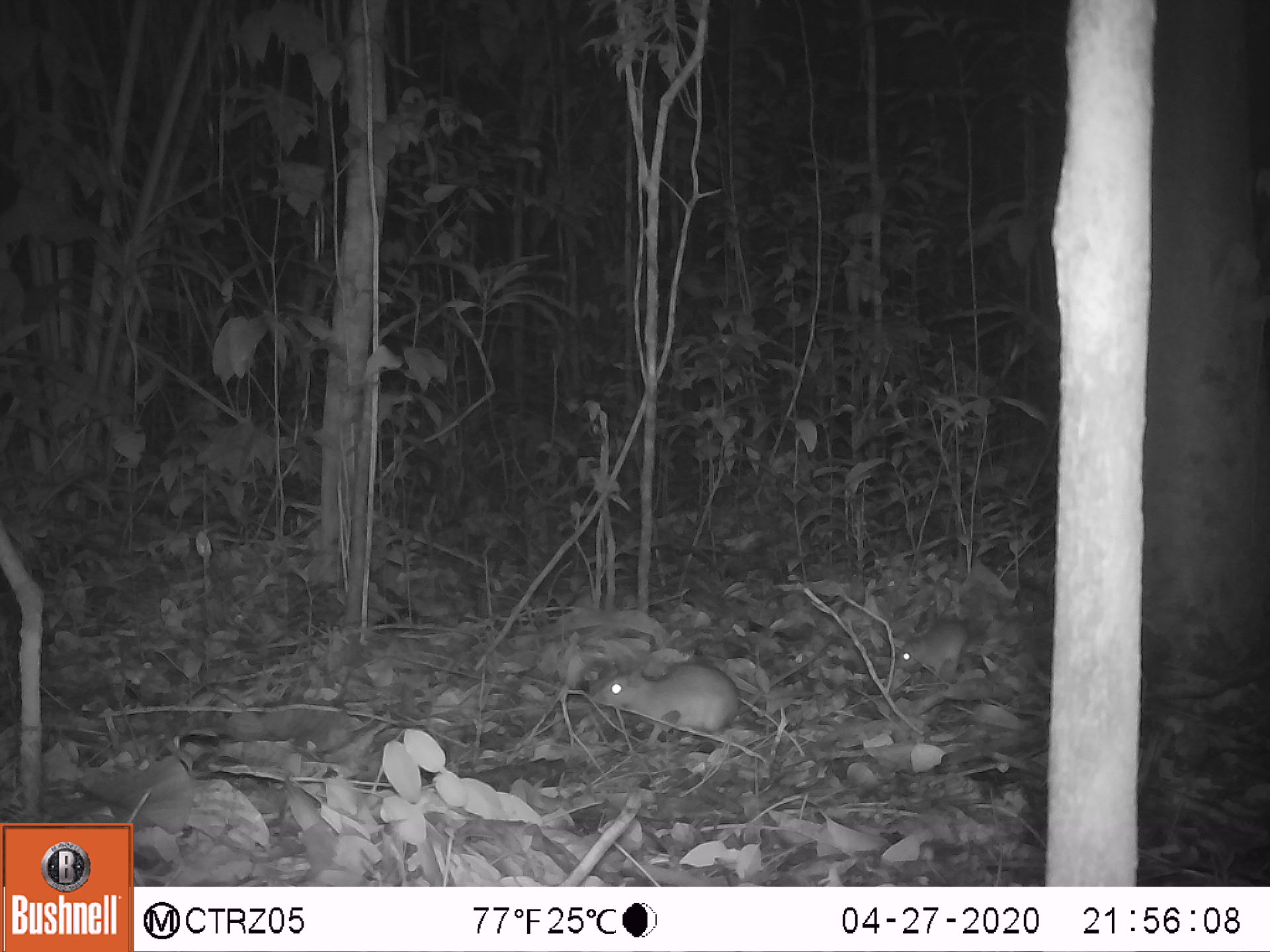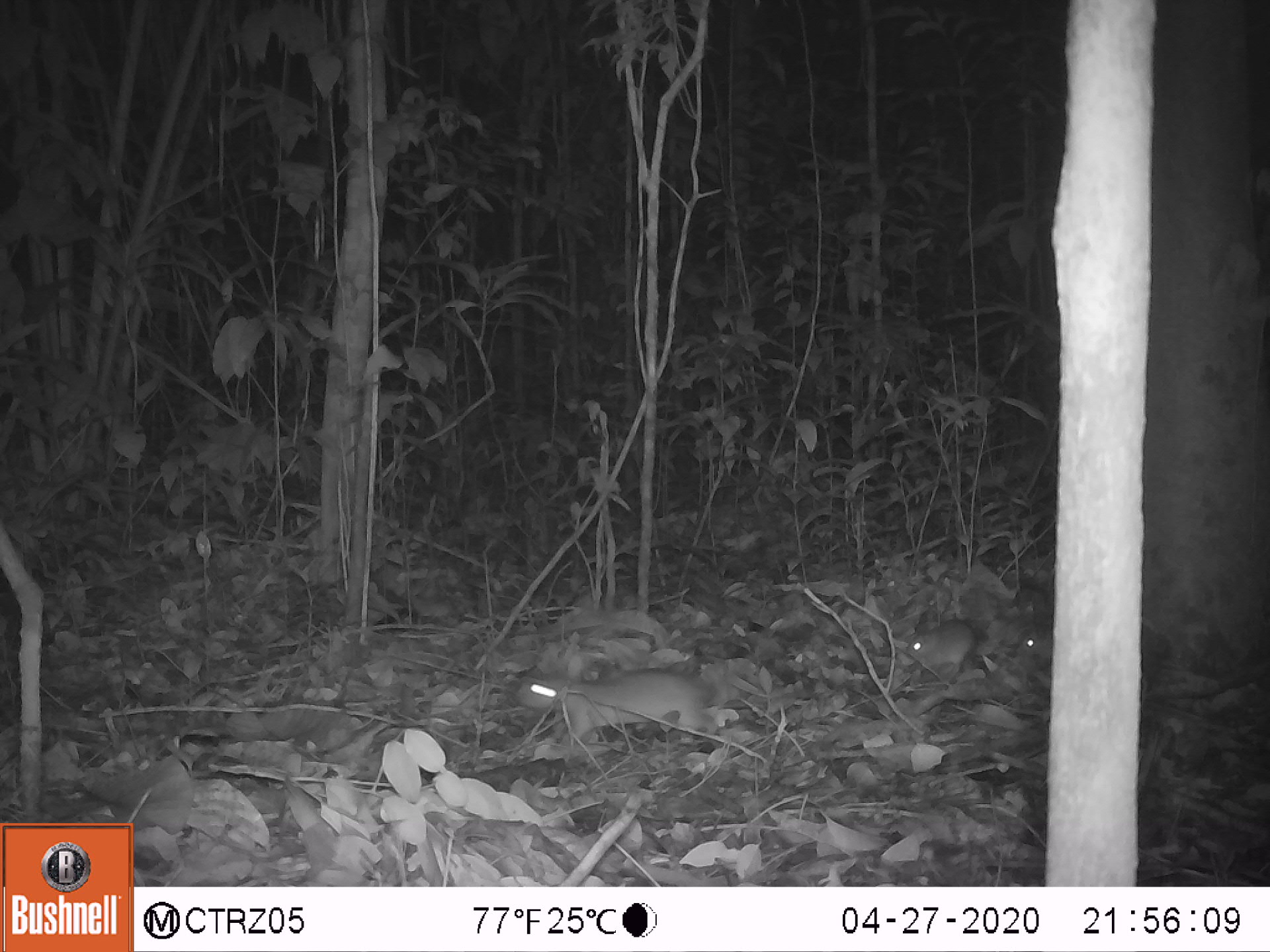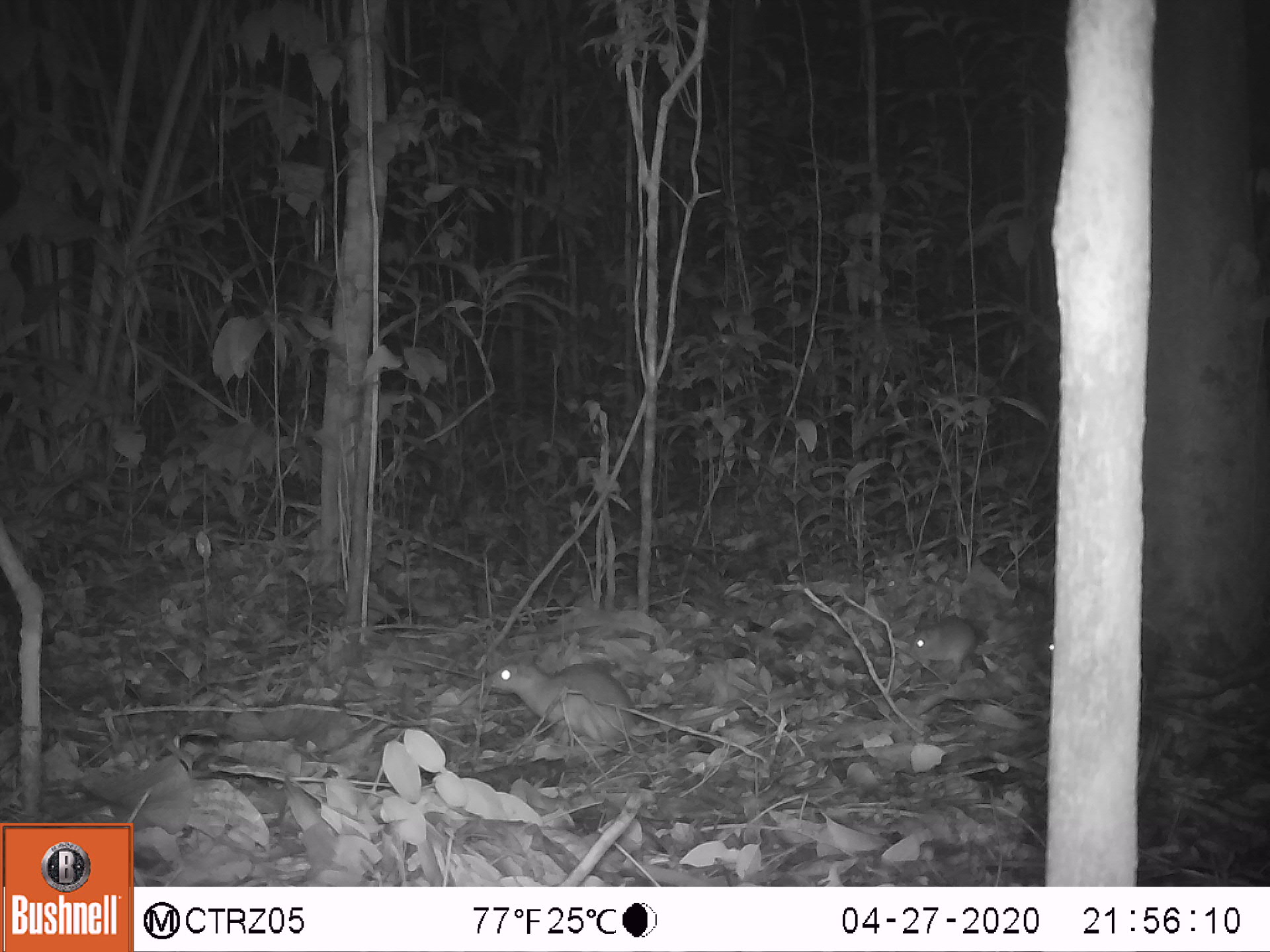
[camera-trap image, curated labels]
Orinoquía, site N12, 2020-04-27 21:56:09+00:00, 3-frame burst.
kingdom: Animalia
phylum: Chordata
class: Mammalia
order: Rodentia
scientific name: Rodentia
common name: rodent